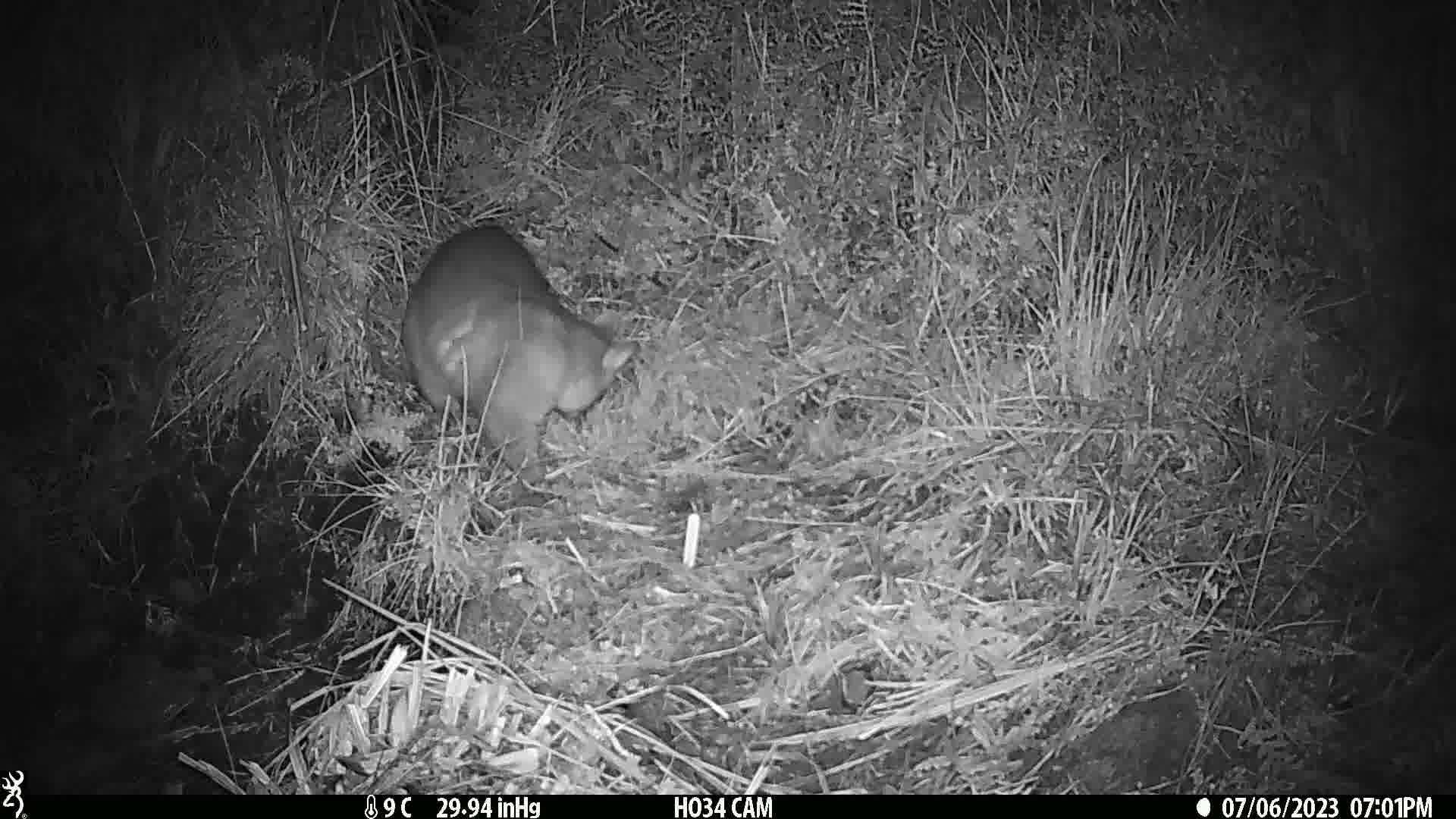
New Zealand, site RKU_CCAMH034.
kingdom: Animalia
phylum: Chordata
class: Mammalia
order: Diprotodontia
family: Phalangeridae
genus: Trichosurus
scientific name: Trichosurus vulpecula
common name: common brushtail possum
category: possum